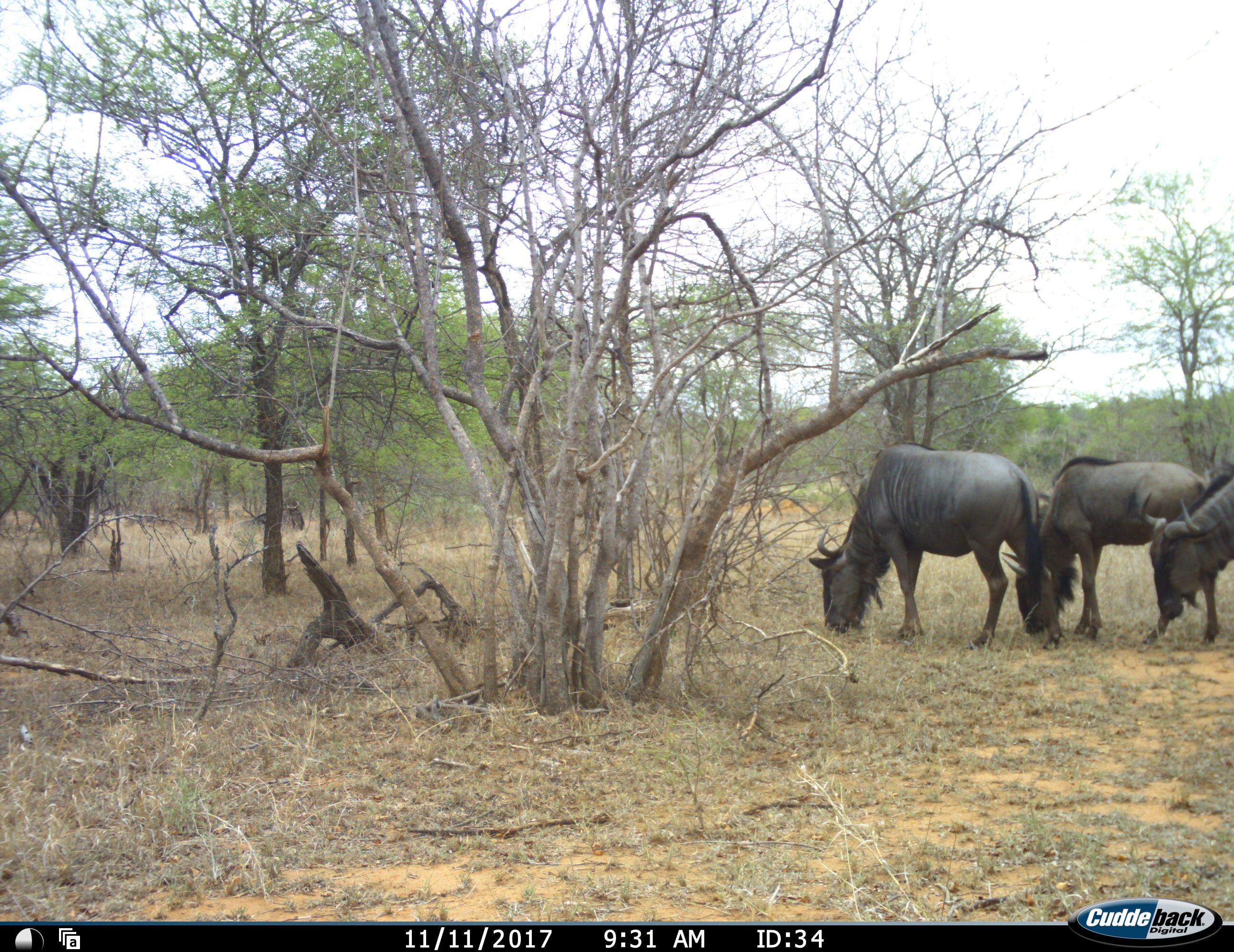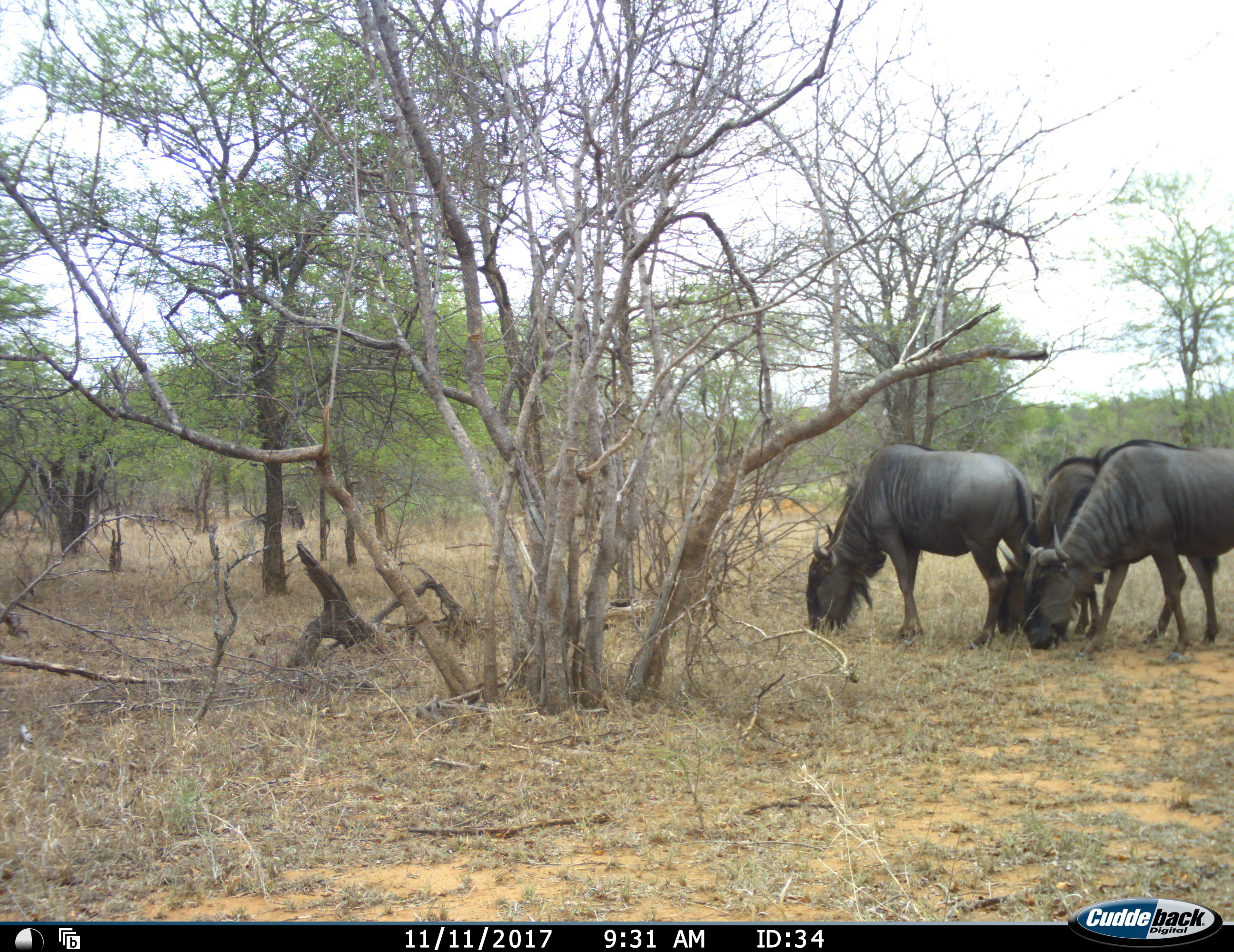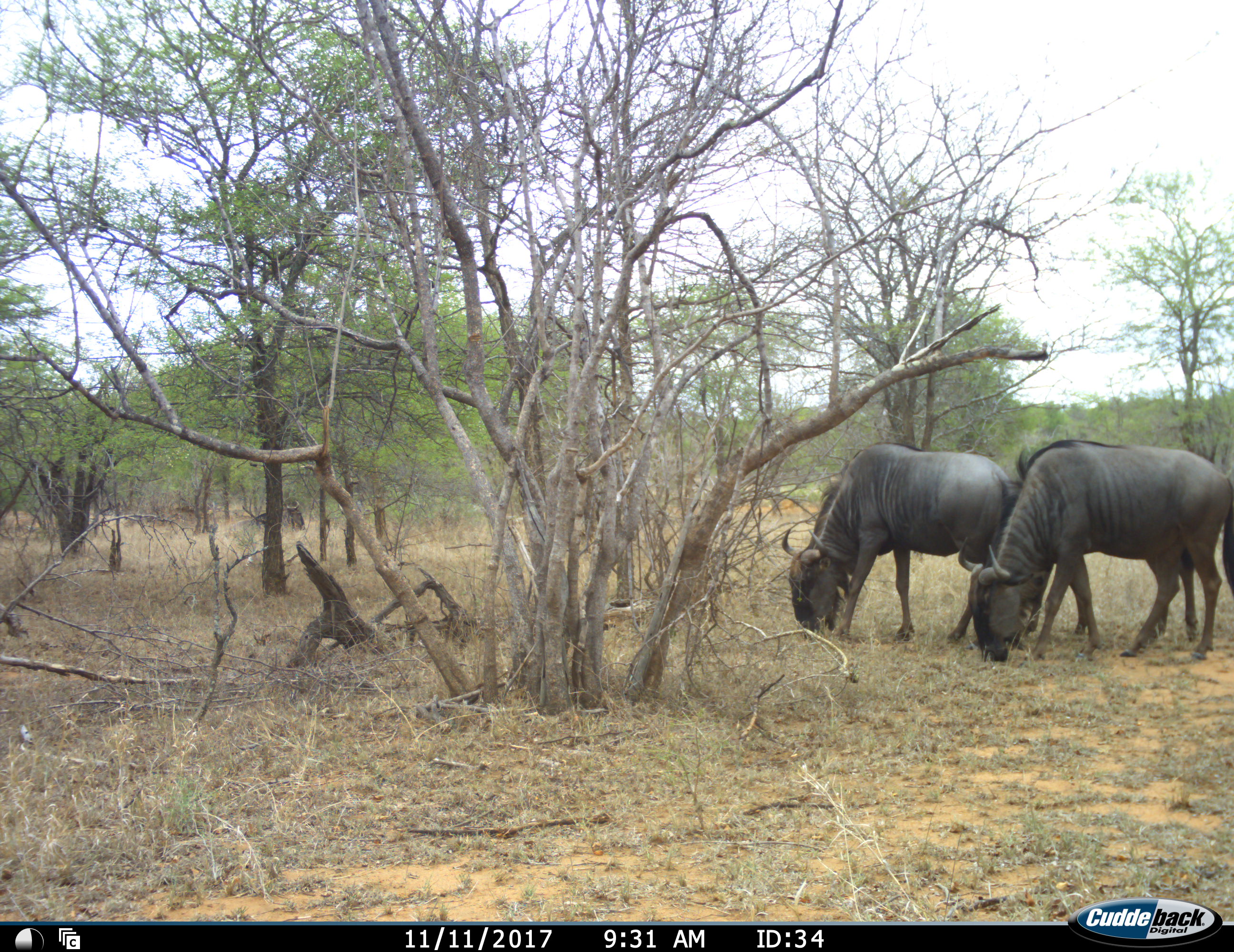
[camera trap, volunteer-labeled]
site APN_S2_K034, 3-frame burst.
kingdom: Animalia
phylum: Chordata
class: Mammalia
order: Artiodactyla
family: Bovidae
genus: Connochaetes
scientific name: Connochaetes taurinus taurinus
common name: blue wildebeest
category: wildebeestblue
Wildebeestblue (blue wildebeest) (Connochaetes taurinus taurinus), count 3. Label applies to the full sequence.